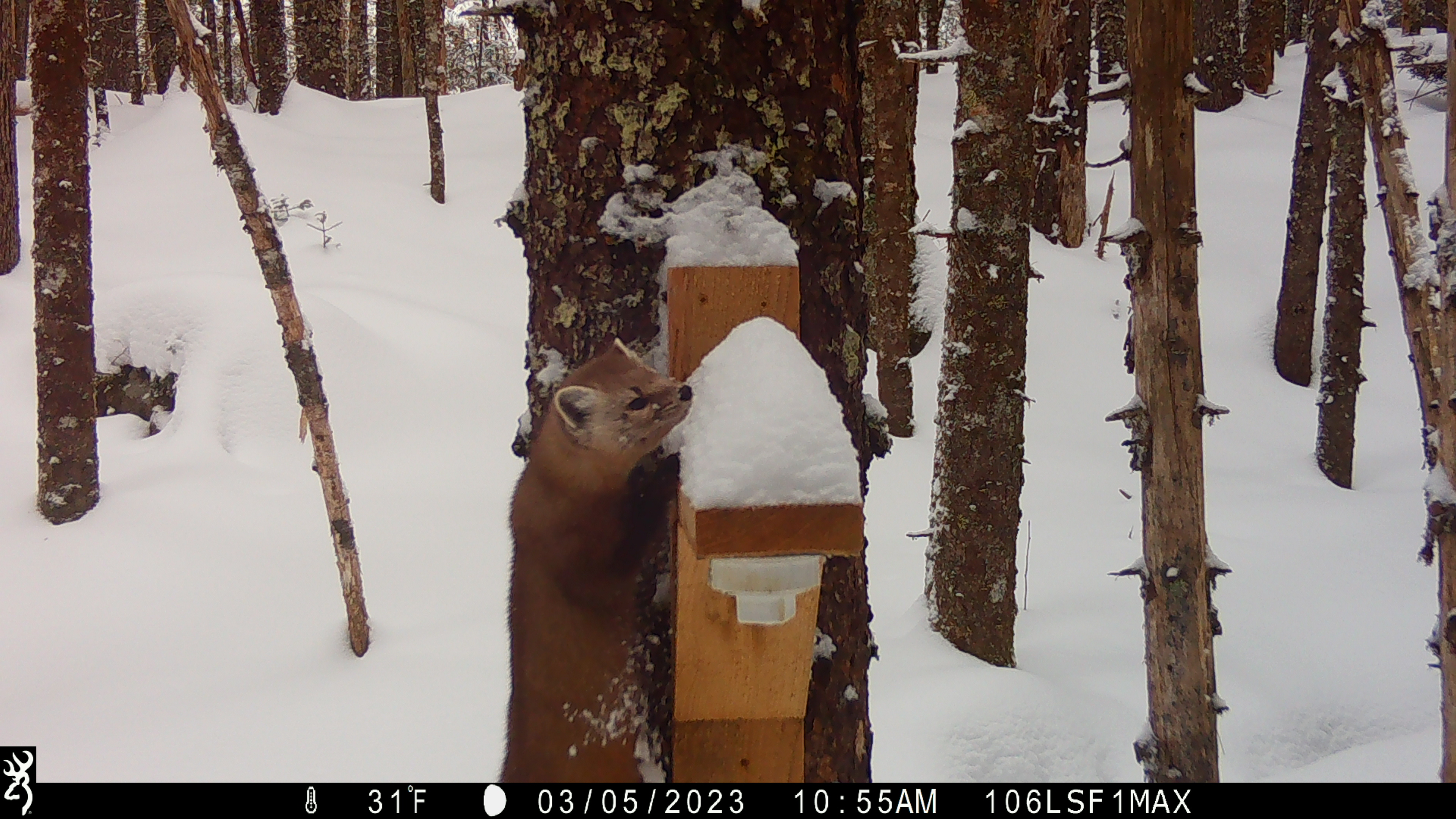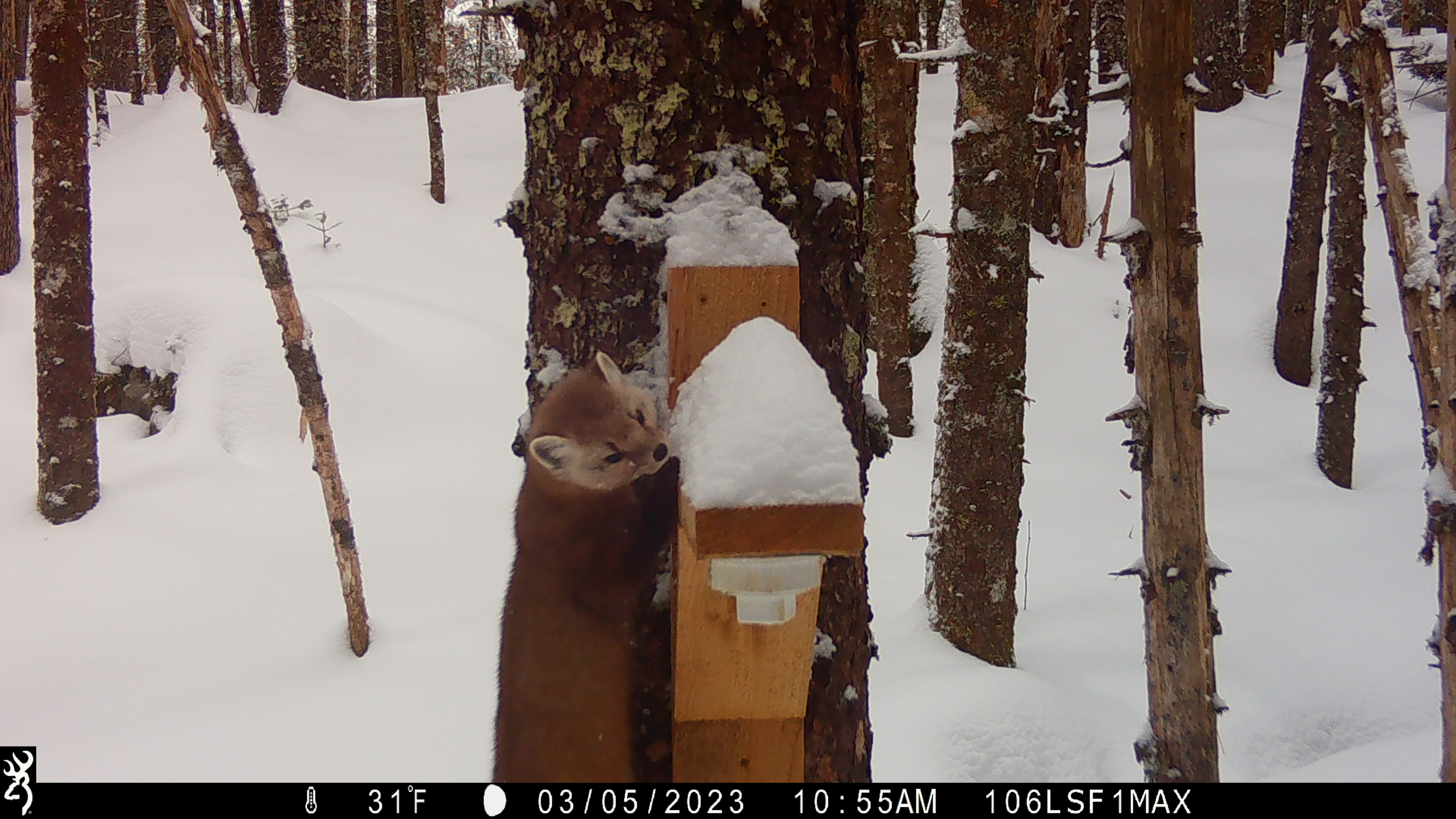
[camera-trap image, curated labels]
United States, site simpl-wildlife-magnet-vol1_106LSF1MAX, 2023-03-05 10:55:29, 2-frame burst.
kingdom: Animalia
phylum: Chordata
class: Mammalia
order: Carnivora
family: Mustelidae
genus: Martes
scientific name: Martes americana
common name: american marten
American marten (Martes americana).